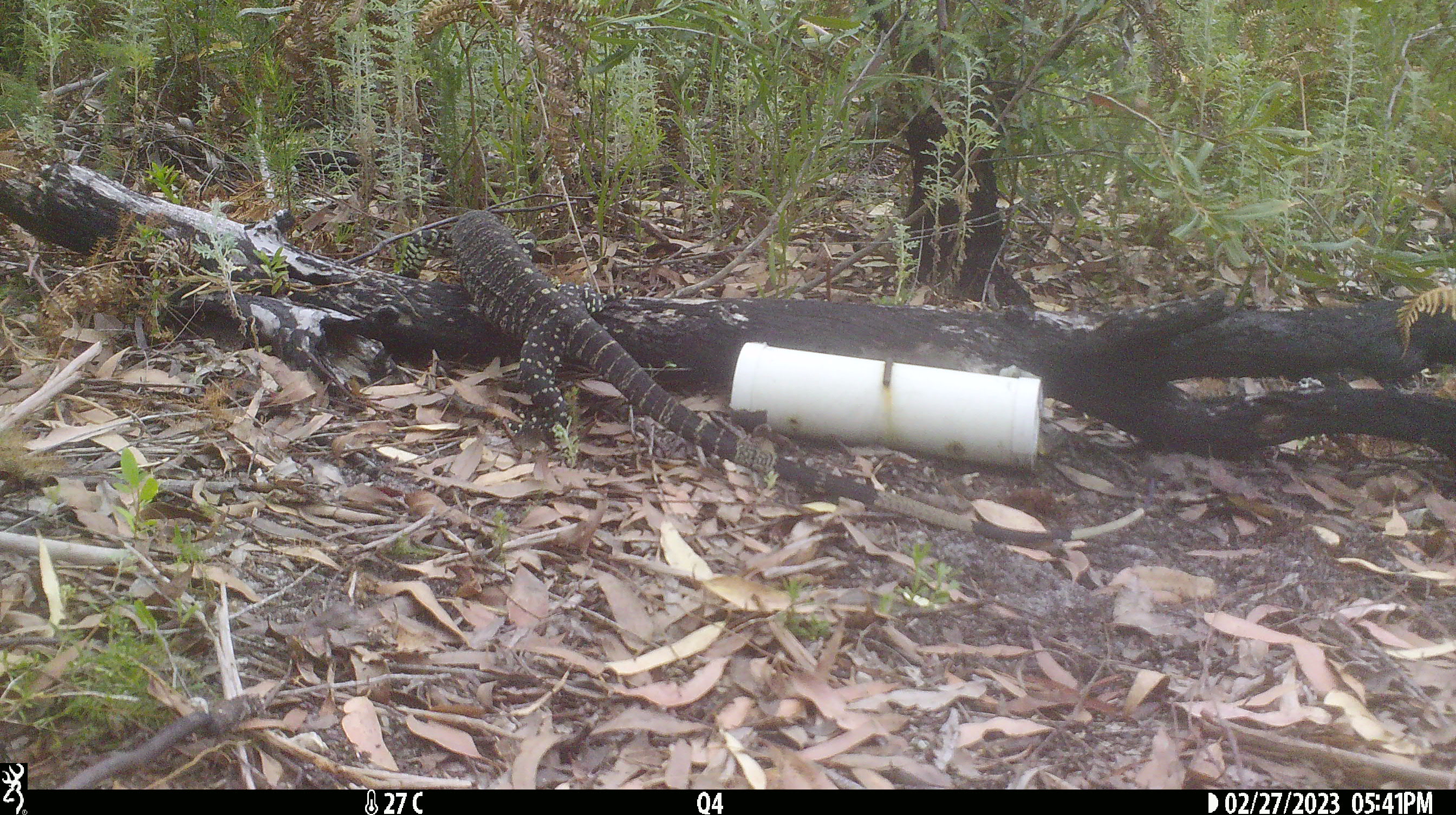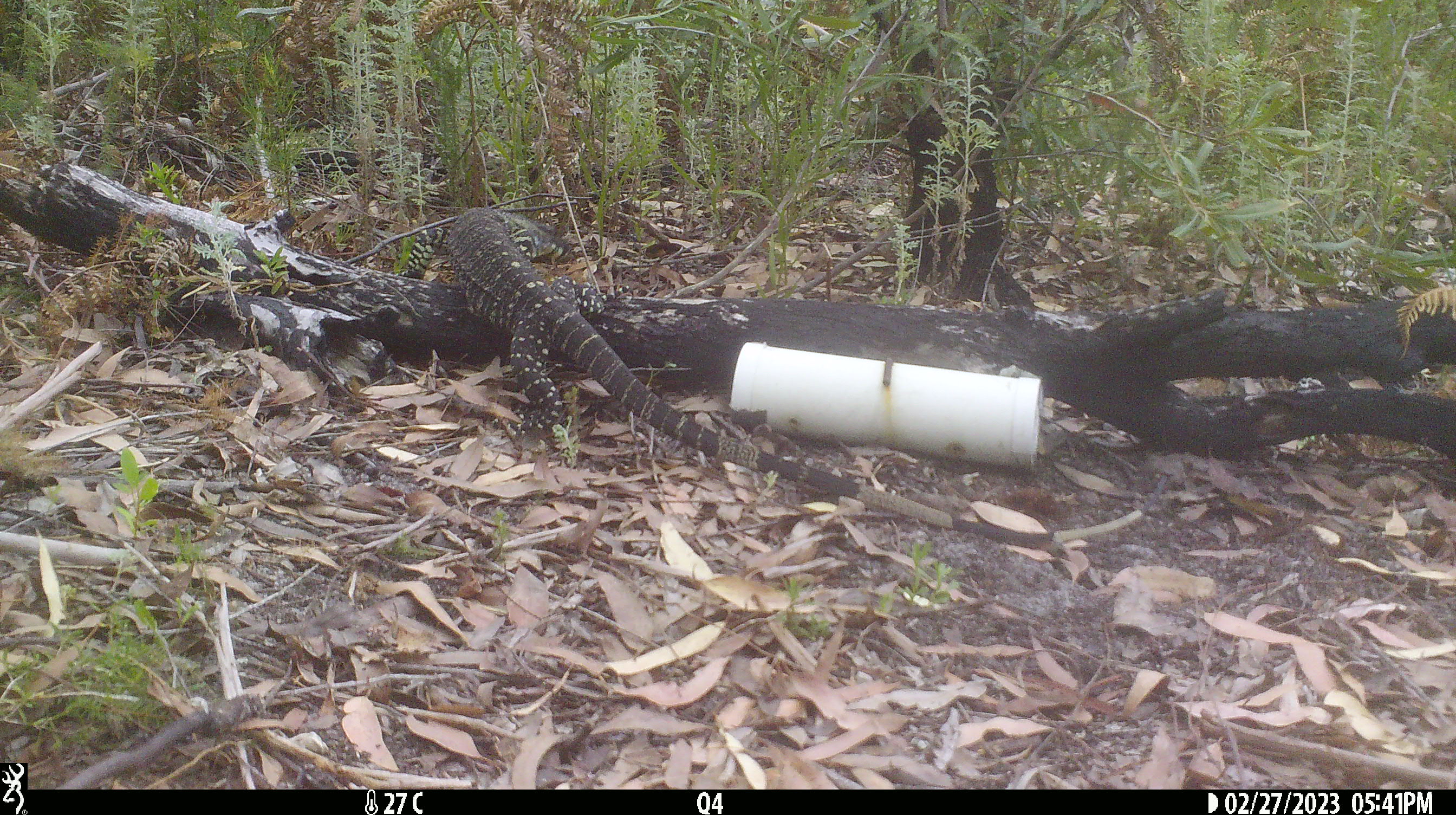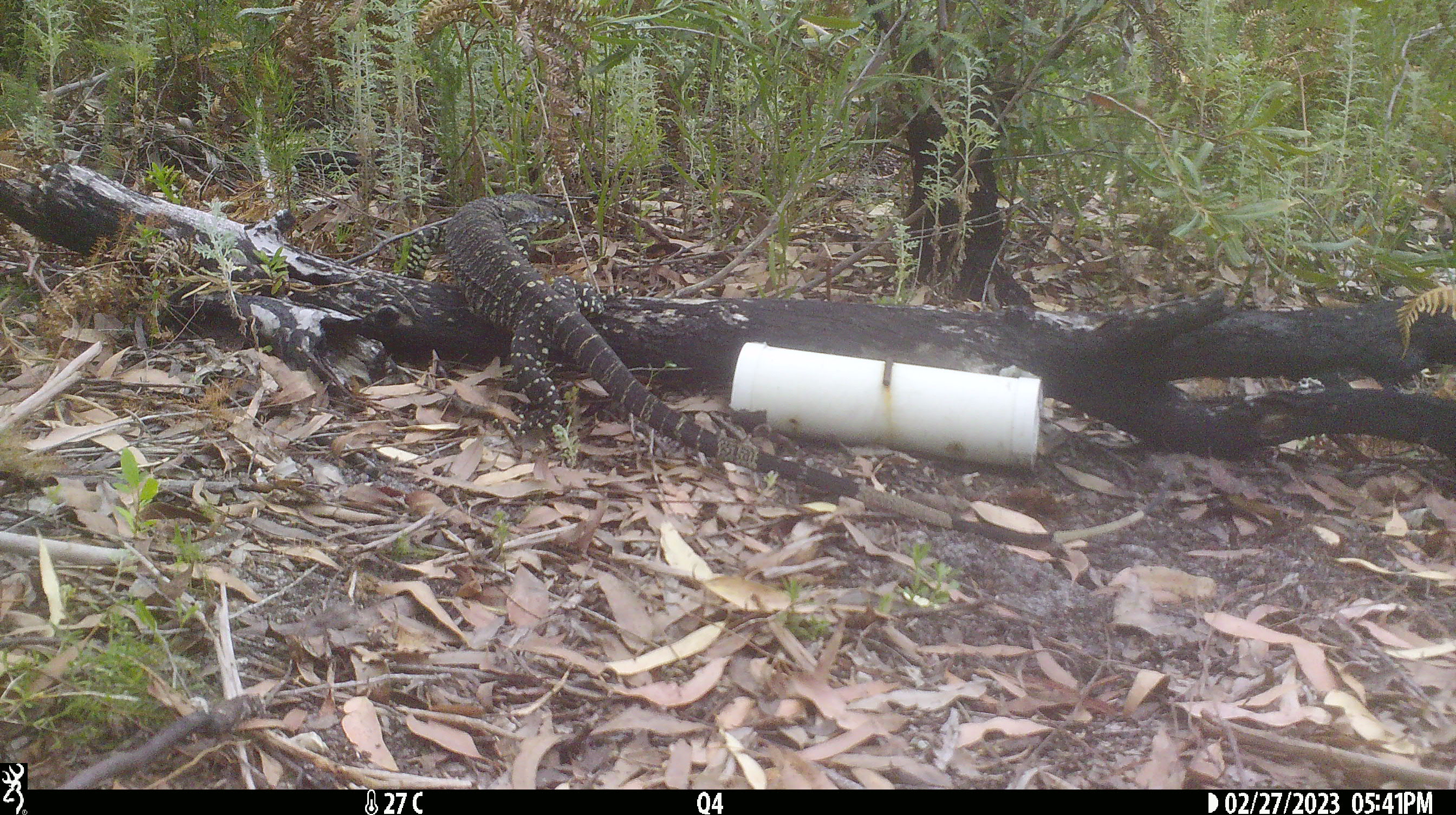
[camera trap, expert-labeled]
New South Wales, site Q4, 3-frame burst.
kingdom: Animalia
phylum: Chordata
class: Reptilia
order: Squamata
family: Varanidae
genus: Varanus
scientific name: Varanus varius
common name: lace monitor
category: goanna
Goanna (lace monitor) (Varanus varius).